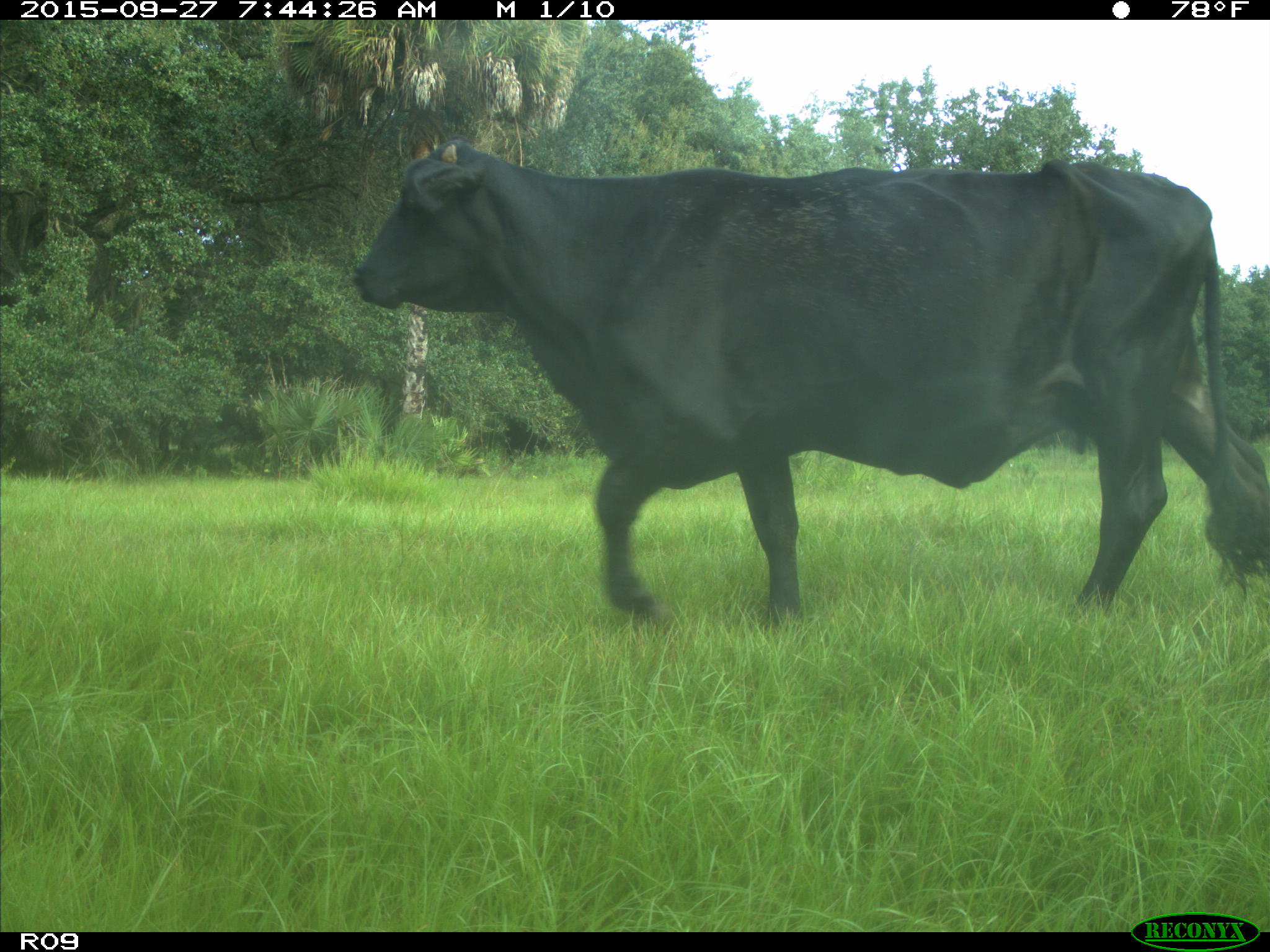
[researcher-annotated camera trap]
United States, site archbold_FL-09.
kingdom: Animalia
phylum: Chordata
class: Mammalia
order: Artiodactyla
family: Bovidae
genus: Bos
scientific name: Bos taurus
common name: domestic cow